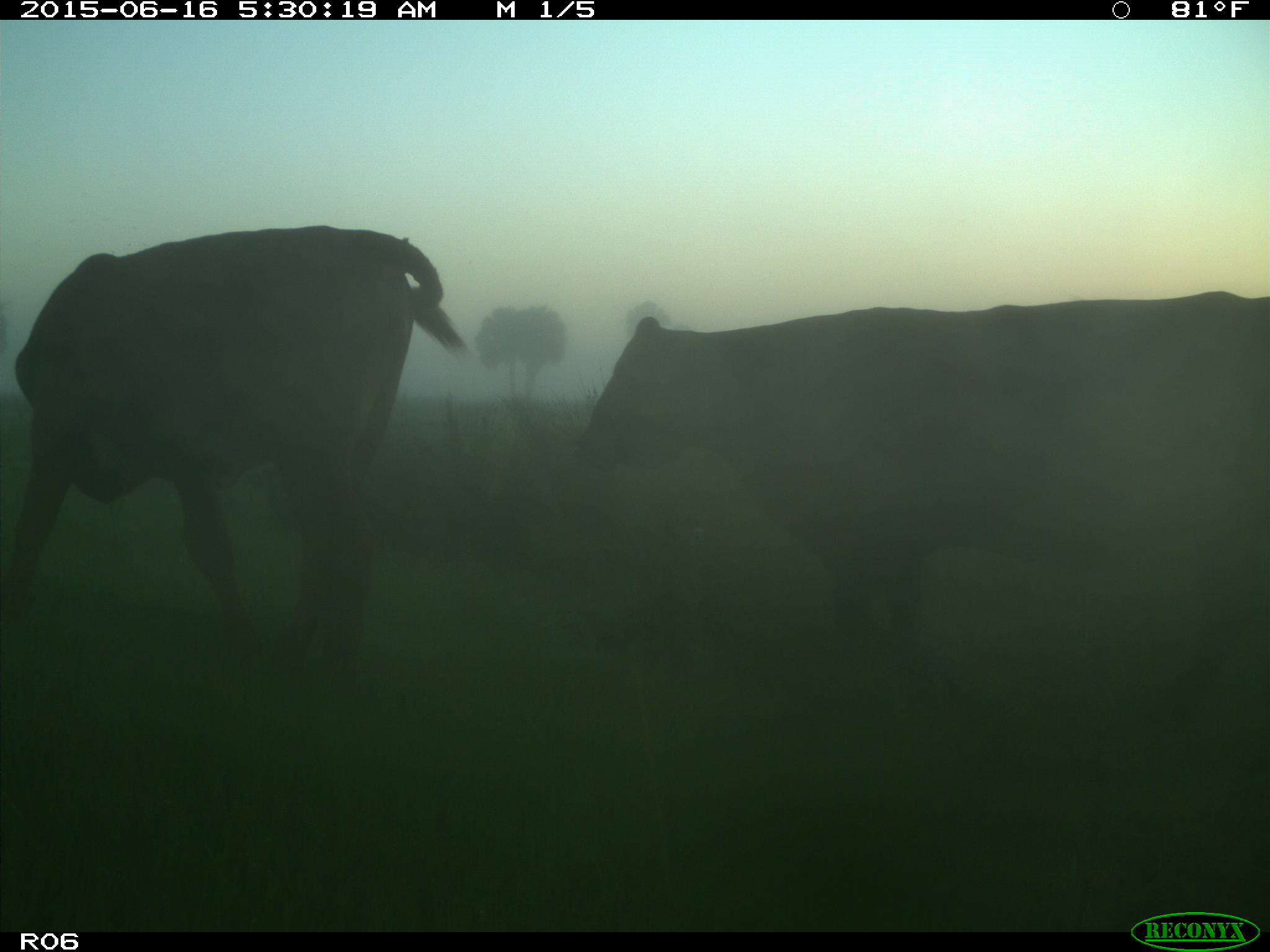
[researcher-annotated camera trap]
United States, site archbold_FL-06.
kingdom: Animalia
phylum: Chordata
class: Mammalia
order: Artiodactyla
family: Bovidae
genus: Bos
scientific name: Bos taurus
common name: domestic cow